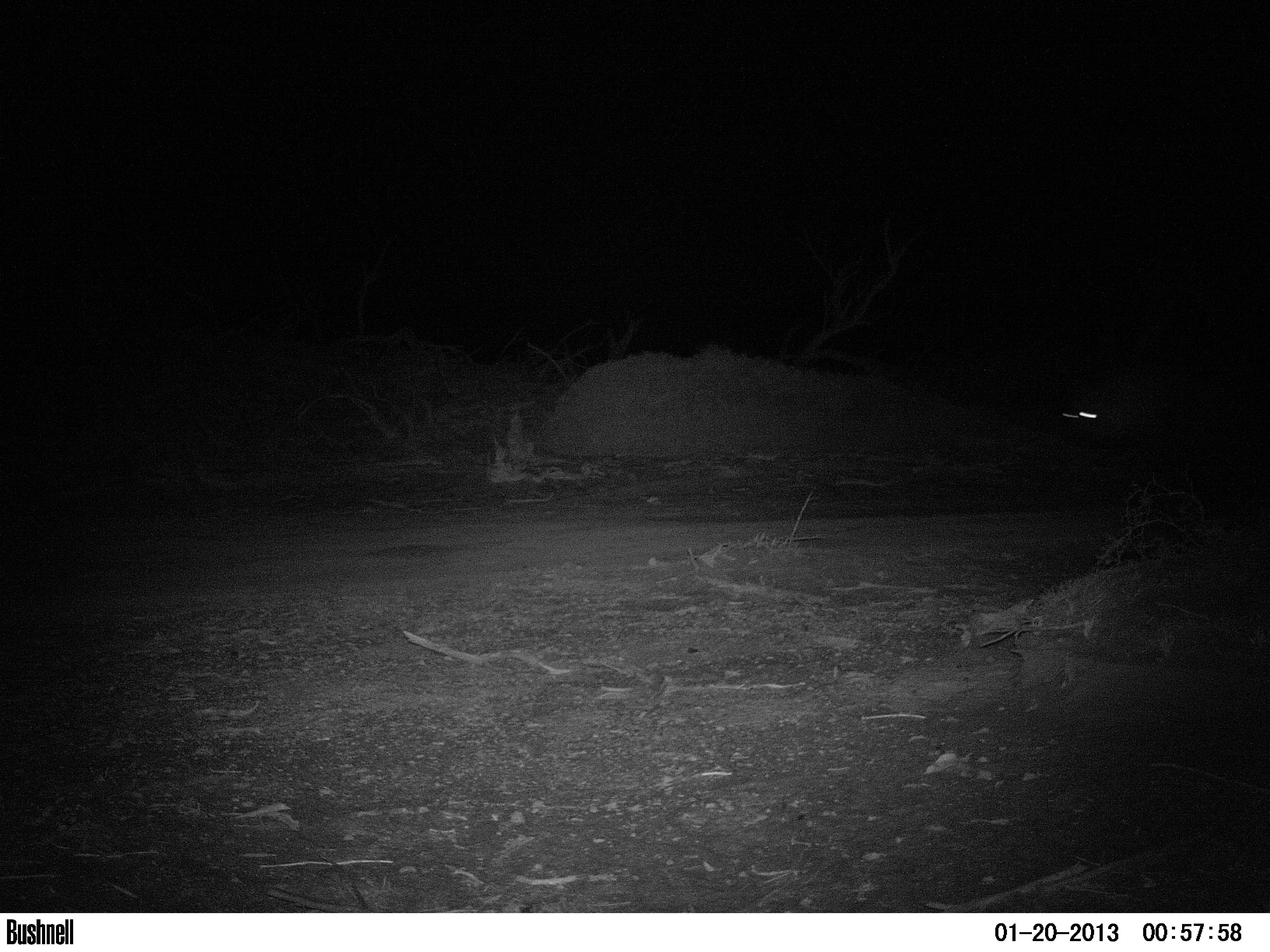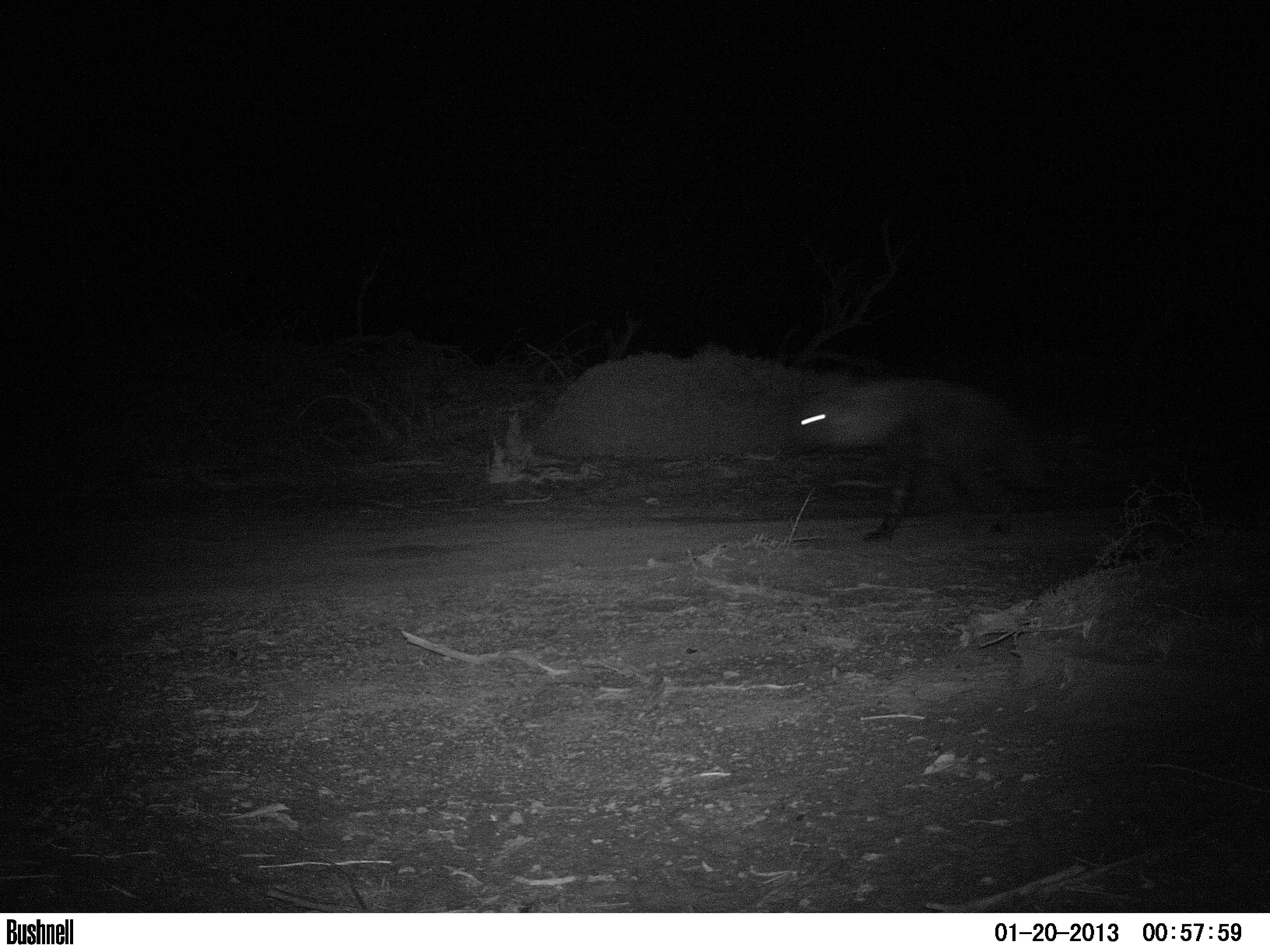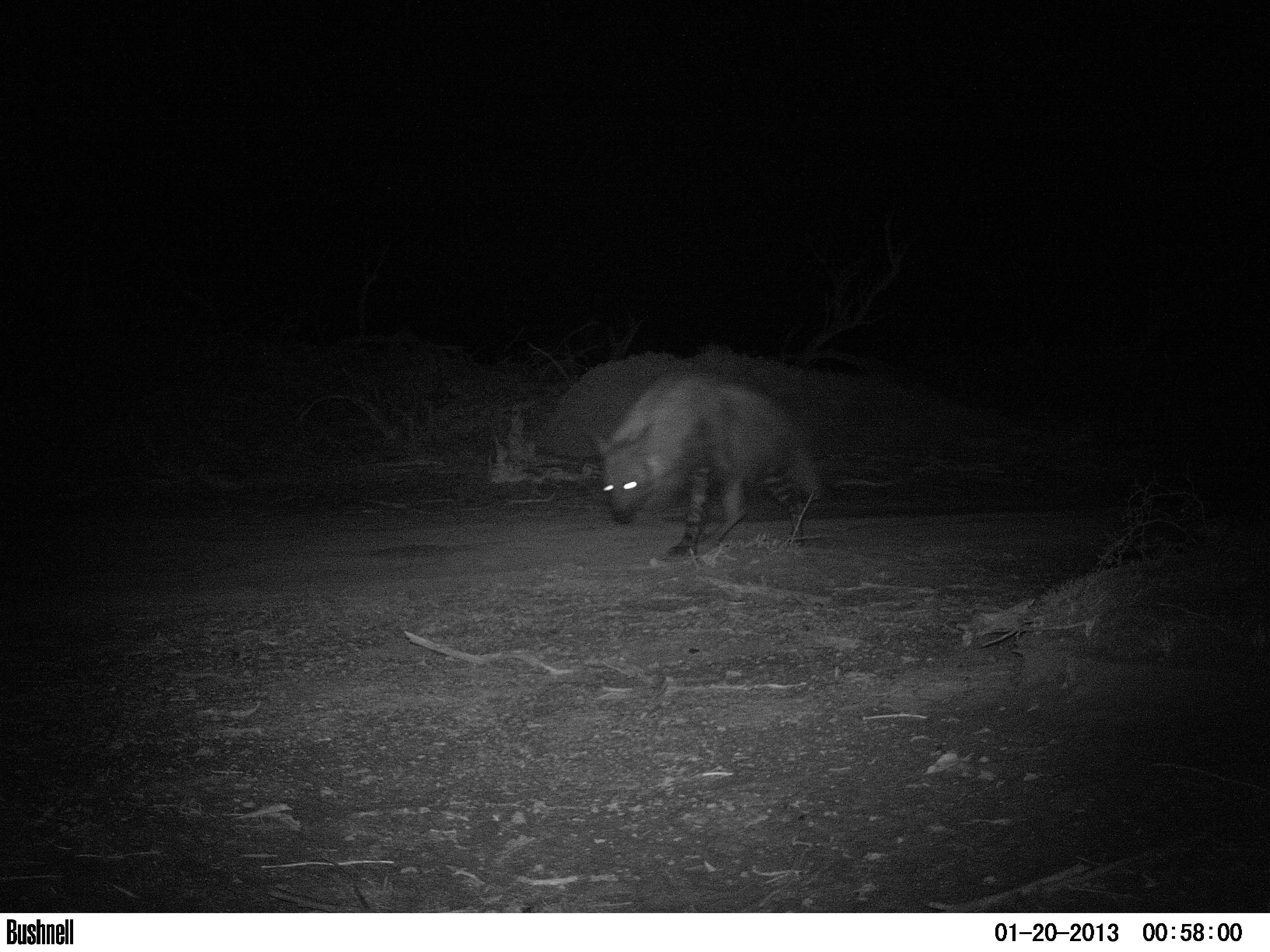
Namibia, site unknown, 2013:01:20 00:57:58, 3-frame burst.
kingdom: Animalia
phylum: Chordata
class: Mammalia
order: Carnivora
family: Hyaenidae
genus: Parahyaena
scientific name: Parahyaena brunnea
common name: brown hyena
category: hyaena brunnea